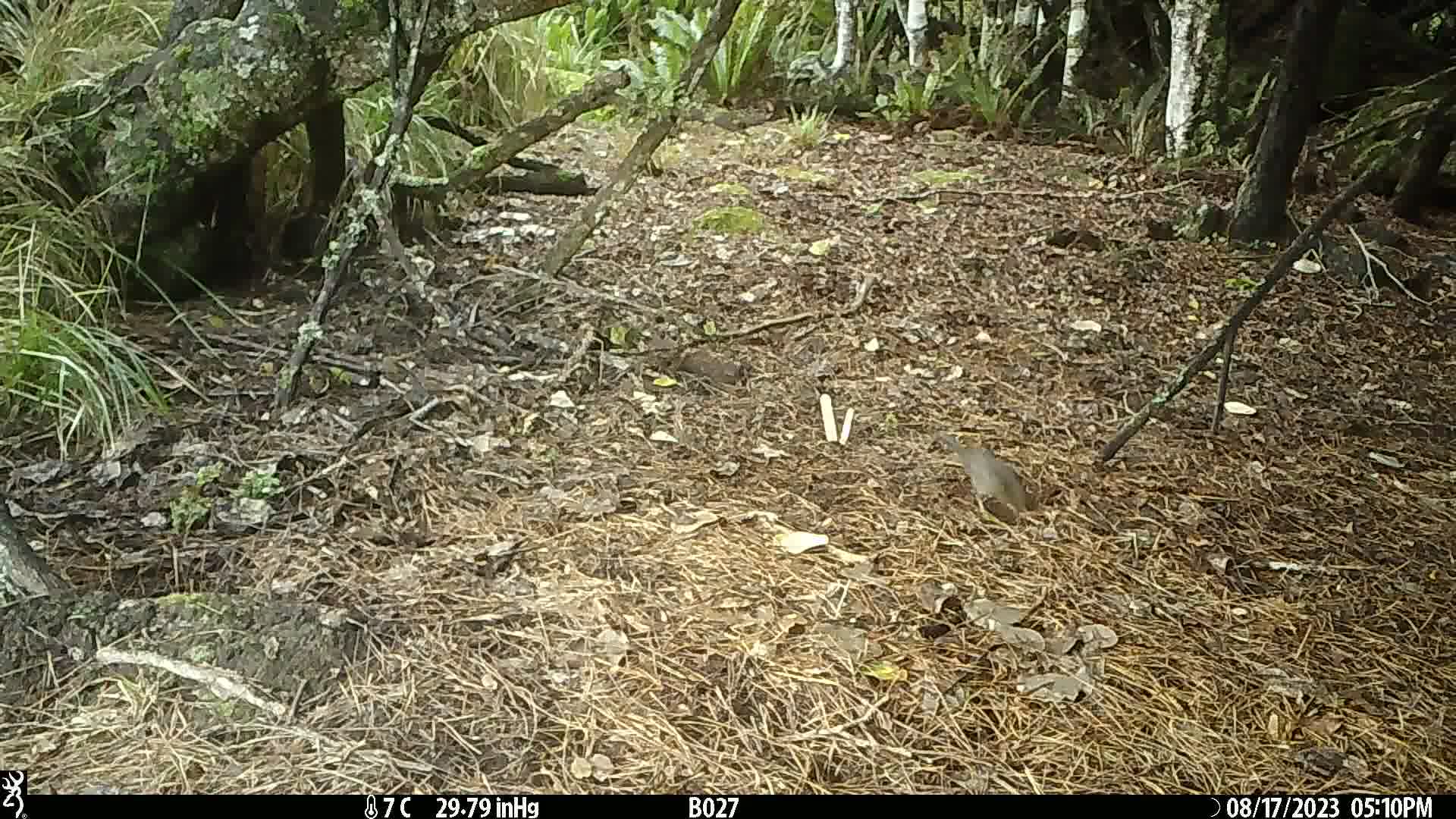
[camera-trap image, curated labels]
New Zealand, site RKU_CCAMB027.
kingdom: Animalia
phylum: Chordata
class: Aves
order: Passeriformes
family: Turdidae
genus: Turdus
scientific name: Turdus merula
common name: eurasian blackbird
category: blackbird